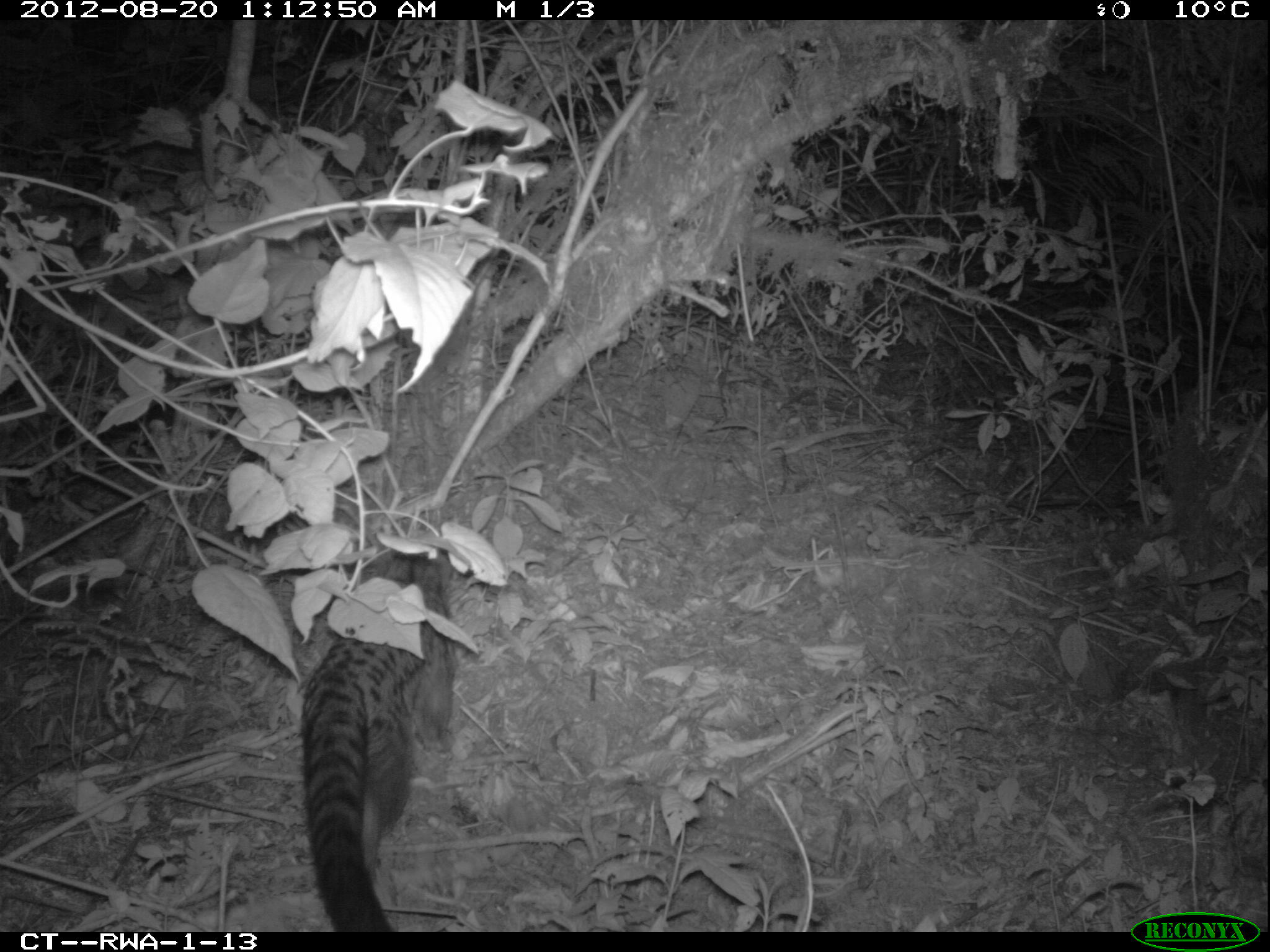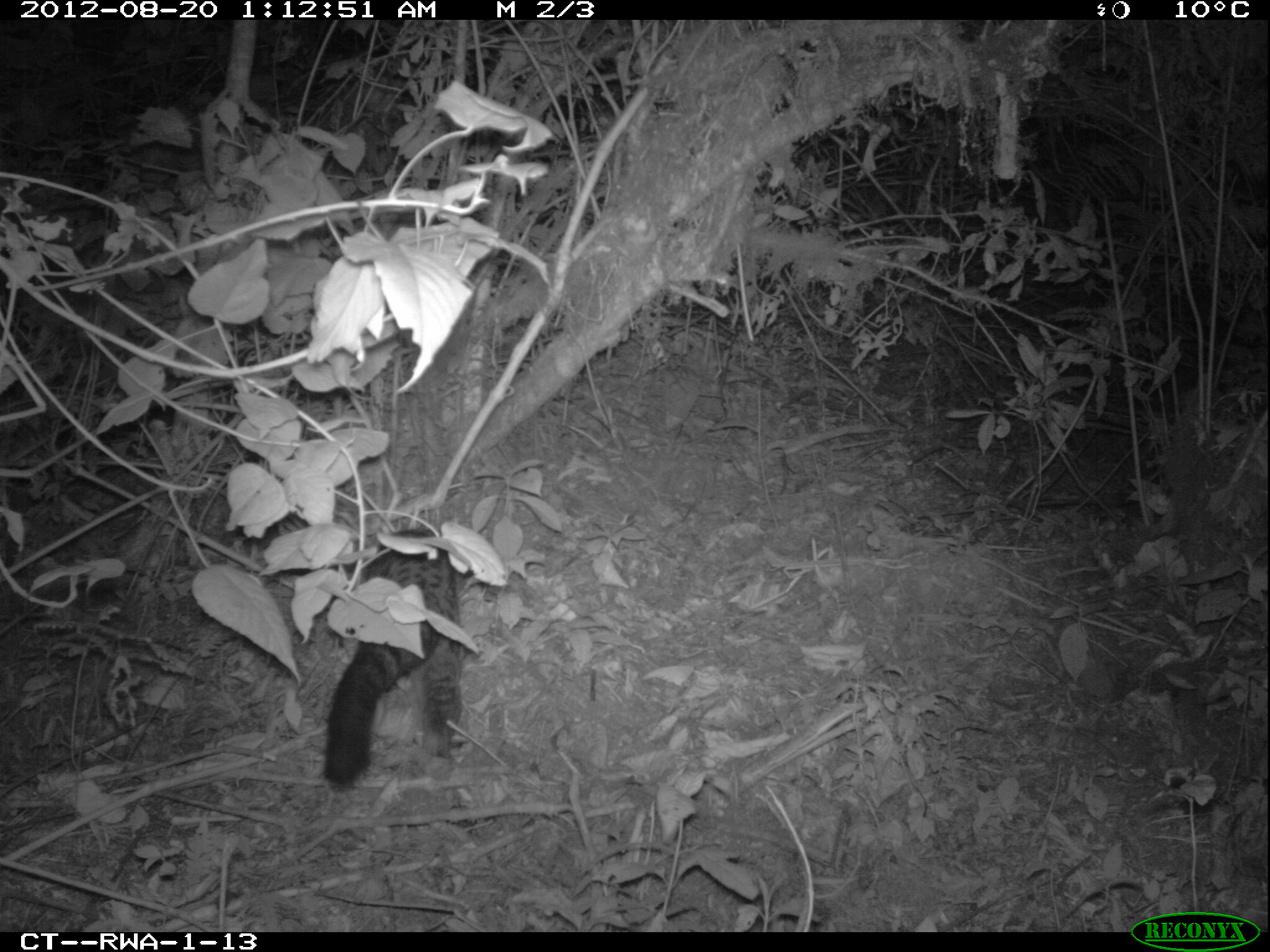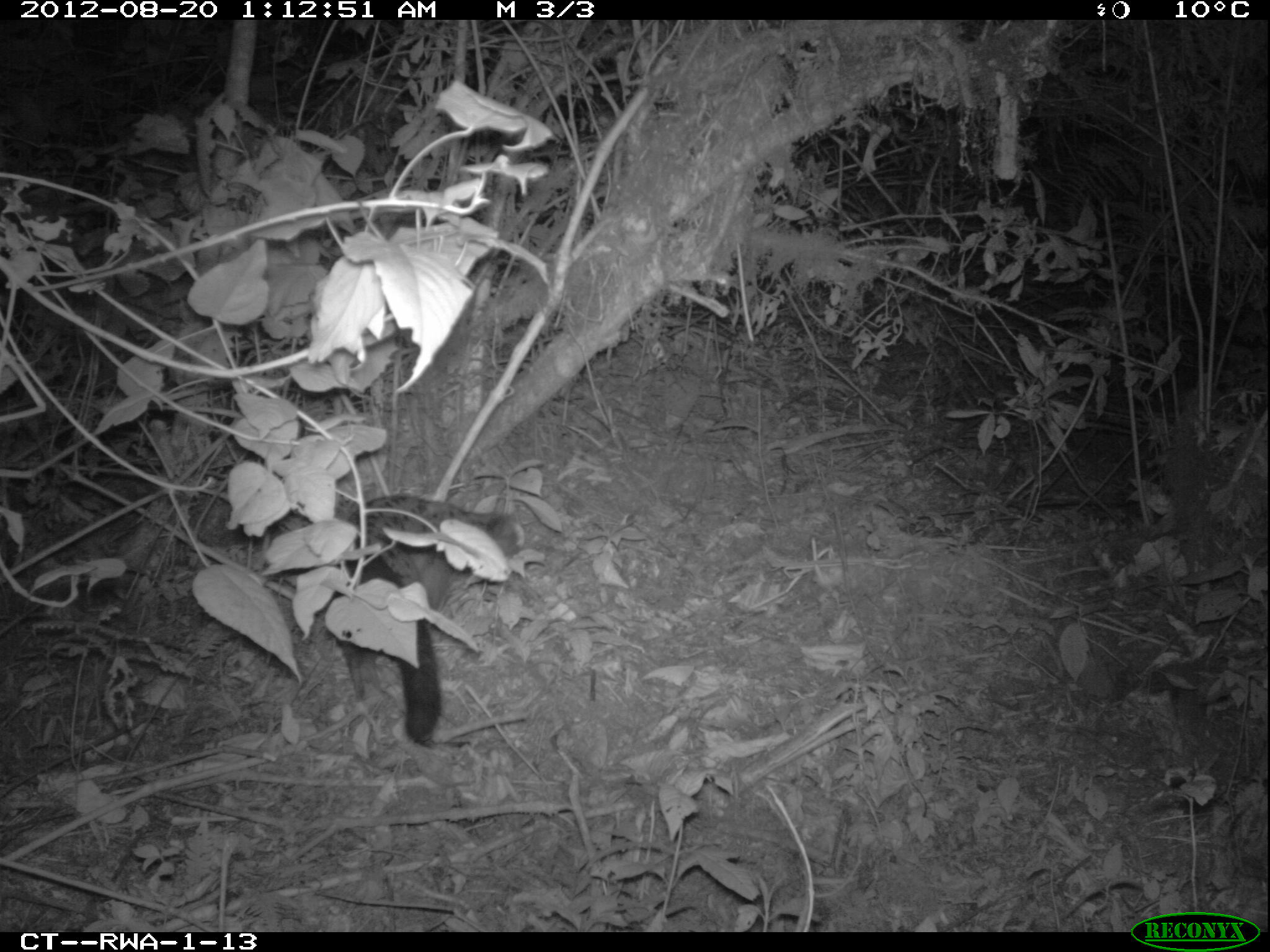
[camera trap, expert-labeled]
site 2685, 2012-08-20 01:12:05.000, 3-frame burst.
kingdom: Animalia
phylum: Chordata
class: Mammalia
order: Carnivora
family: Viverridae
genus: Genetta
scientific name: Genetta tigrina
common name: cape genet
Genetta tigrina (cape genet), count 1.